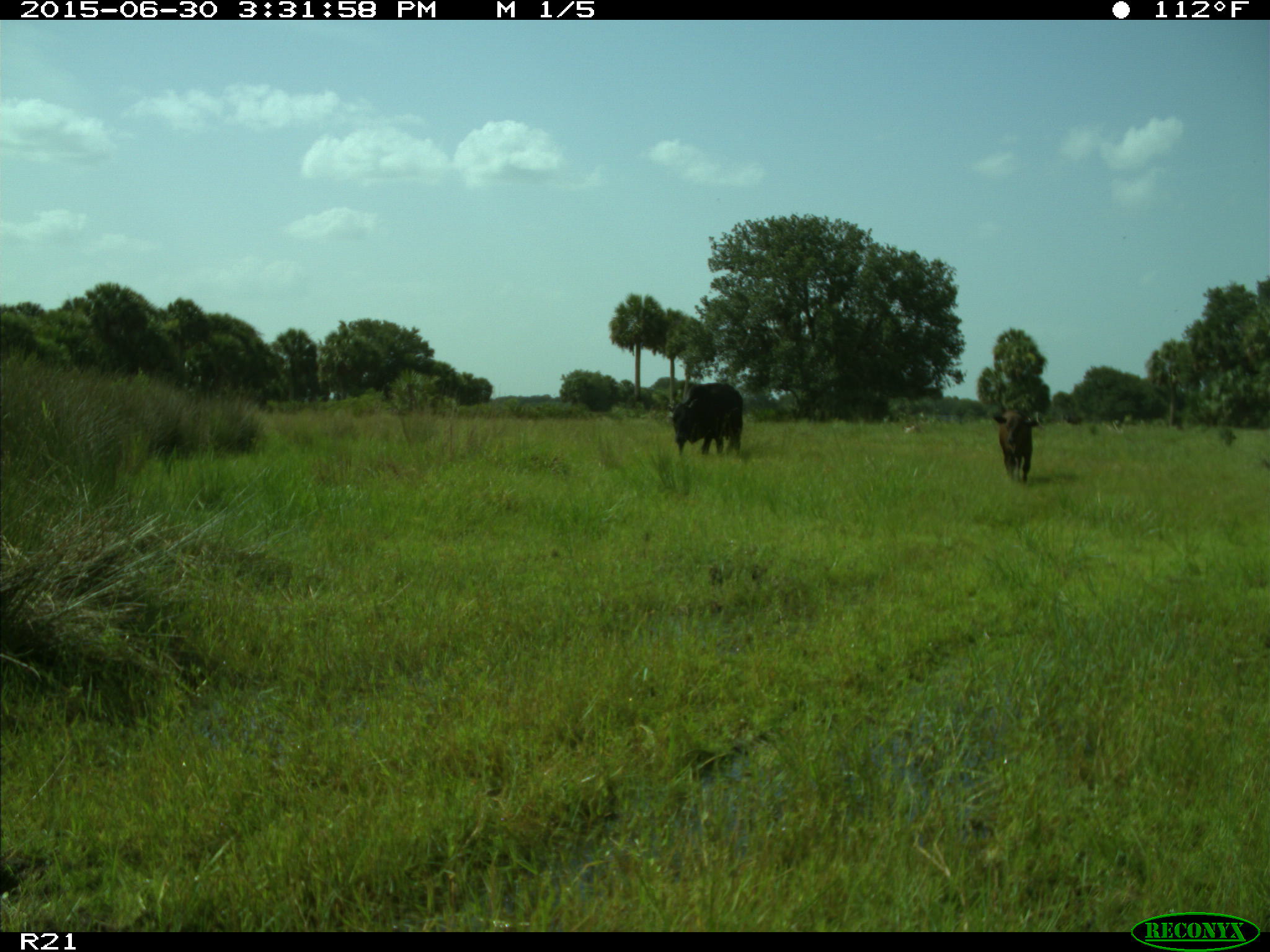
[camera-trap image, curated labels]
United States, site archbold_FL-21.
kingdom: Animalia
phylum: Chordata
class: Mammalia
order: Artiodactyla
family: Bovidae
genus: Bos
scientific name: Bos taurus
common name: domestic cow